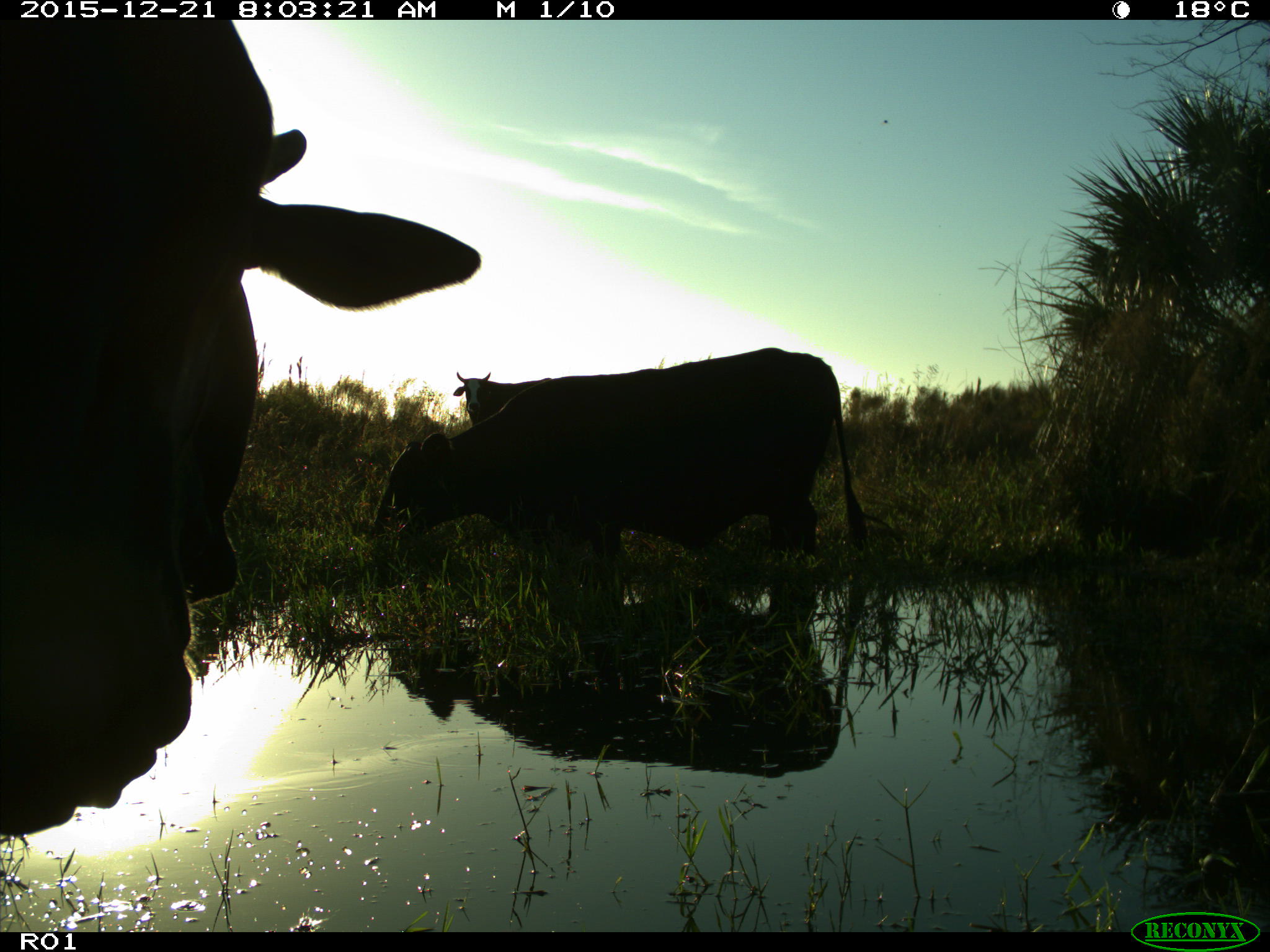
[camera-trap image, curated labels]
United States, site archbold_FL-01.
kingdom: Animalia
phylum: Chordata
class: Mammalia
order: Artiodactyla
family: Bovidae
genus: Bos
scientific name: Bos taurus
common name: domestic cow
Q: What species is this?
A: Bos taurus (domestic cow).